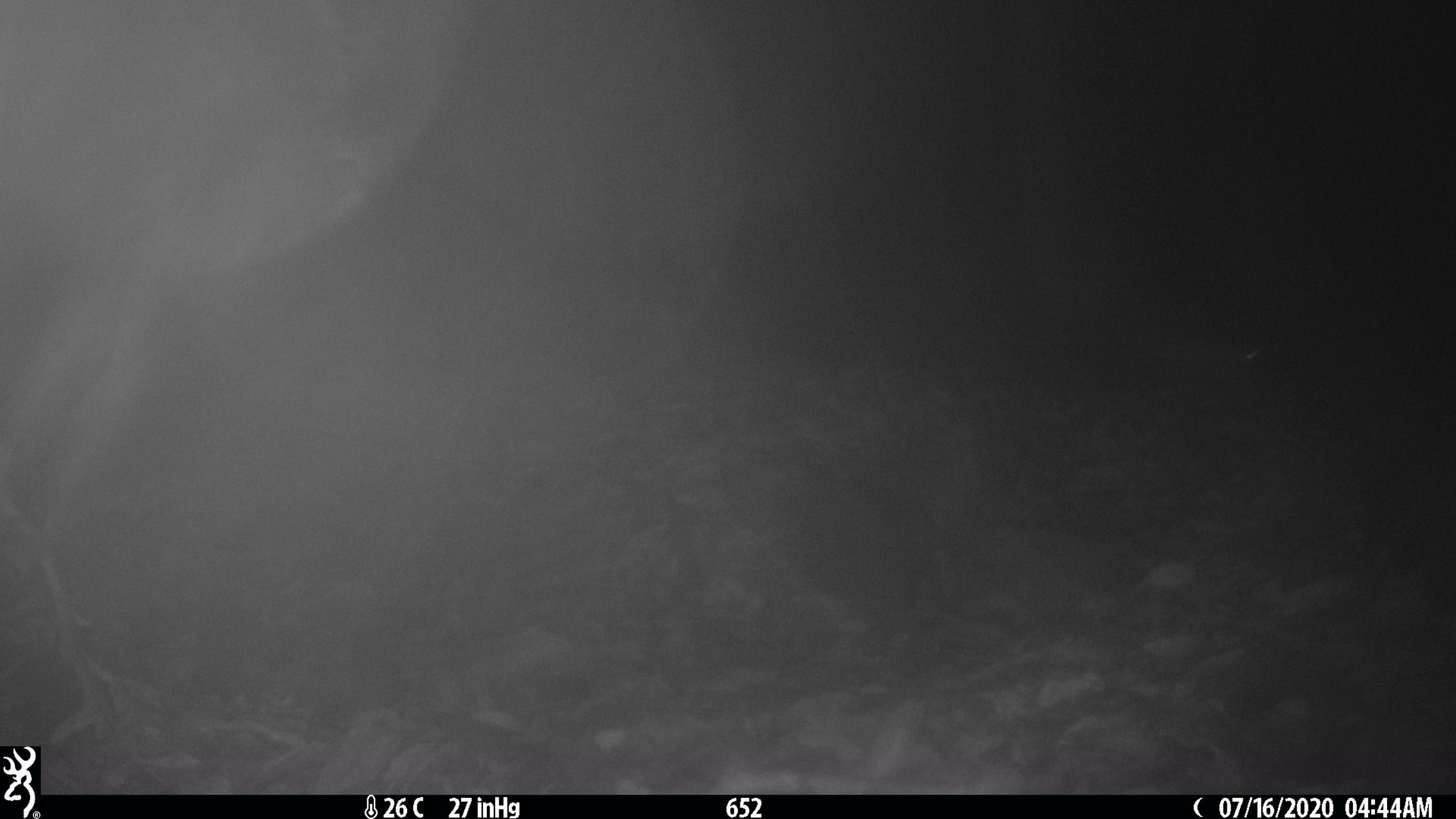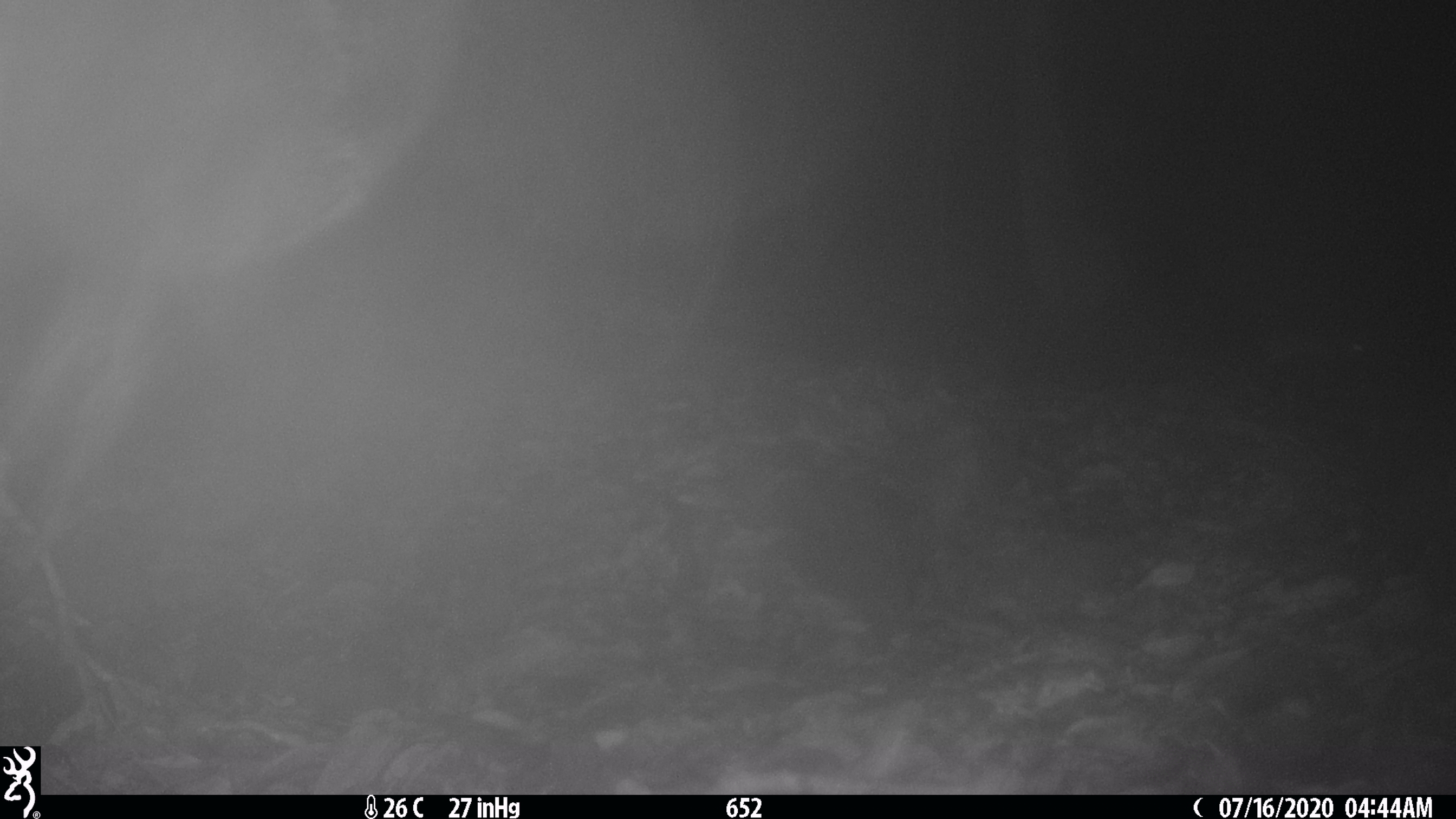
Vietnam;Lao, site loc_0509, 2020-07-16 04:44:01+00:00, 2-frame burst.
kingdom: Animalia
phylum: Chordata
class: Mammalia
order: Rodentia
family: Muridae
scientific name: Muridae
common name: old-world mice and rats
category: unidentified murid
Unidentified murid (old-world mice and rats) (Muridae). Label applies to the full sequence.